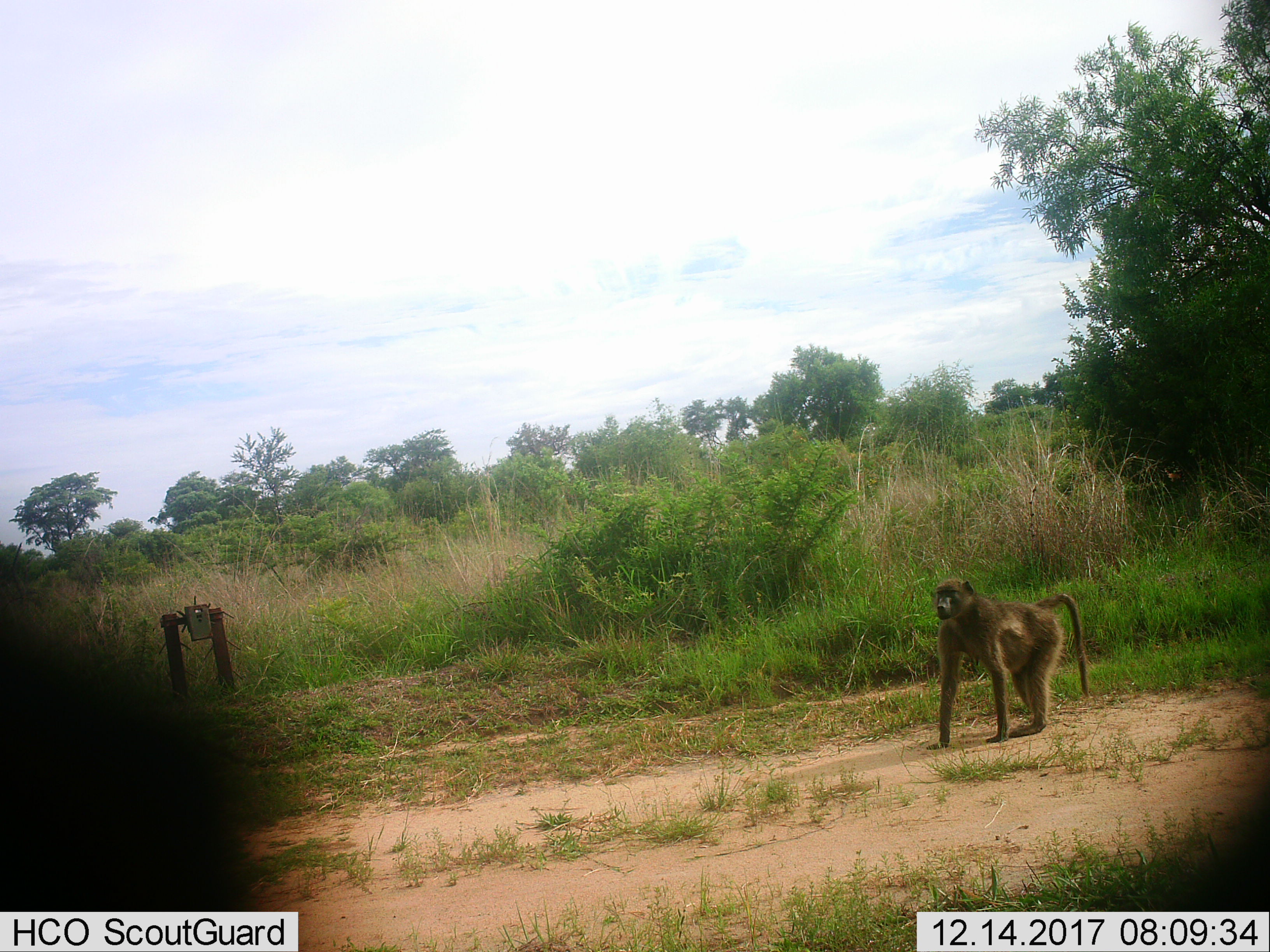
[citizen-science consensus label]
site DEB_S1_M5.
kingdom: Animalia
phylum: Chordata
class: Mammalia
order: Primates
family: Cercopithecidae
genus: Papio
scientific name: Papio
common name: baboon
Baboon (Papio), count 1. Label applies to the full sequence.